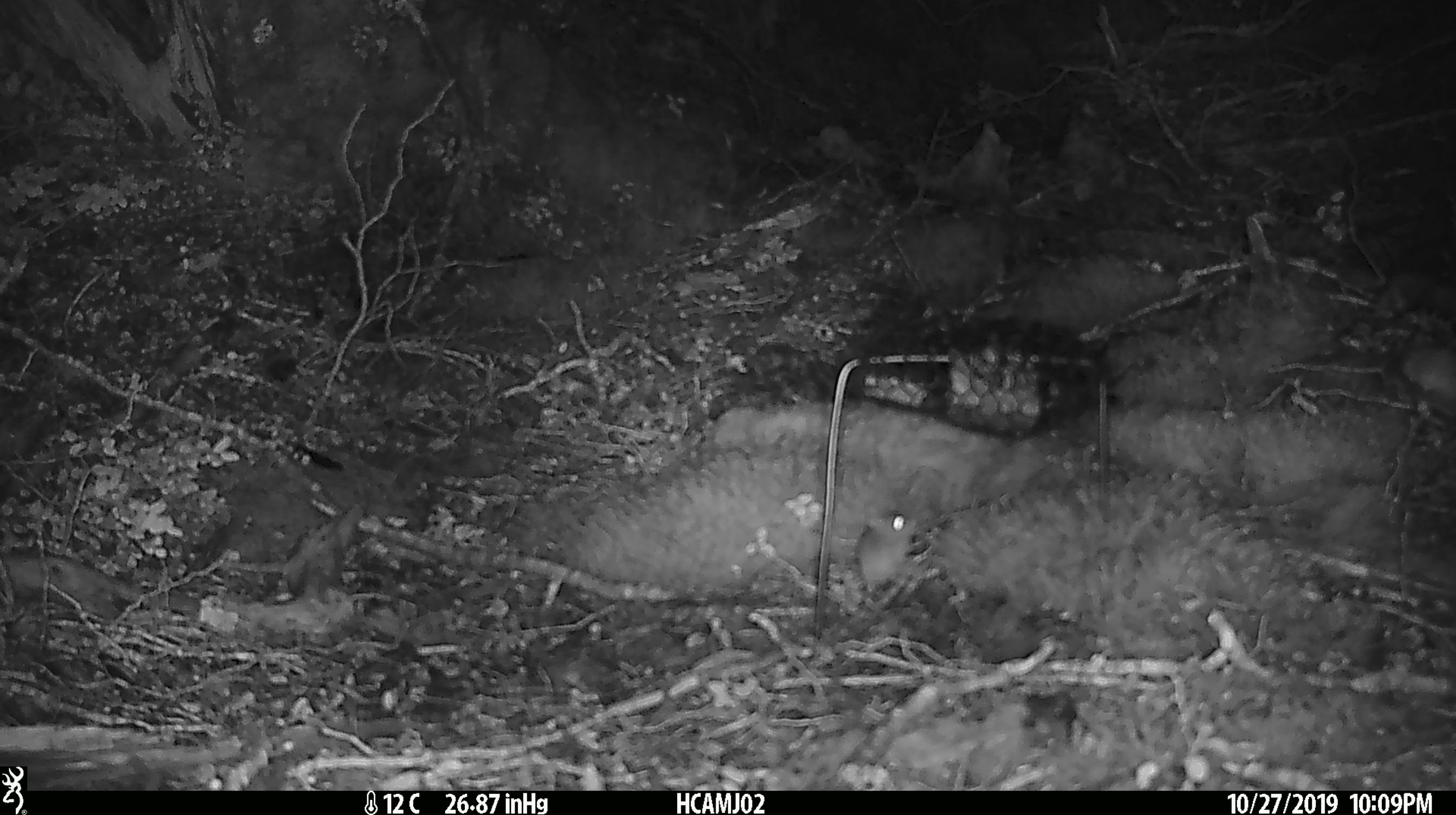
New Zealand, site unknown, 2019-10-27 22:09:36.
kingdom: Animalia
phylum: Chordata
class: Mammalia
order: Rodentia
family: Muridae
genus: Mus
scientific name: Mus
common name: mouse